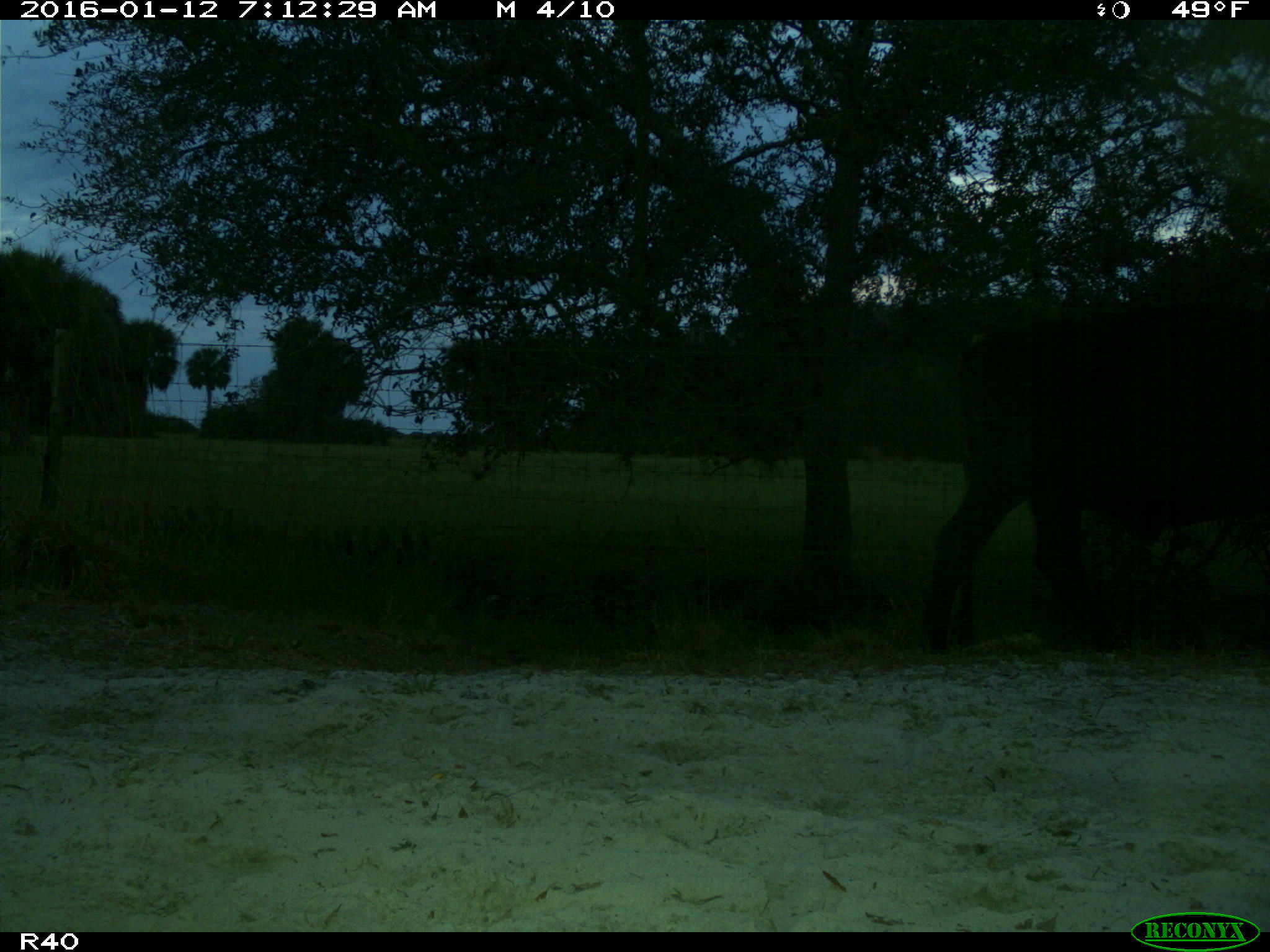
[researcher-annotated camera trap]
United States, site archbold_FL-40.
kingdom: Animalia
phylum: Chordata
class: Mammalia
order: Artiodactyla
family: Bovidae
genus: Bos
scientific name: Bos taurus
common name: domestic cow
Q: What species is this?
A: Bos taurus (domestic cow).